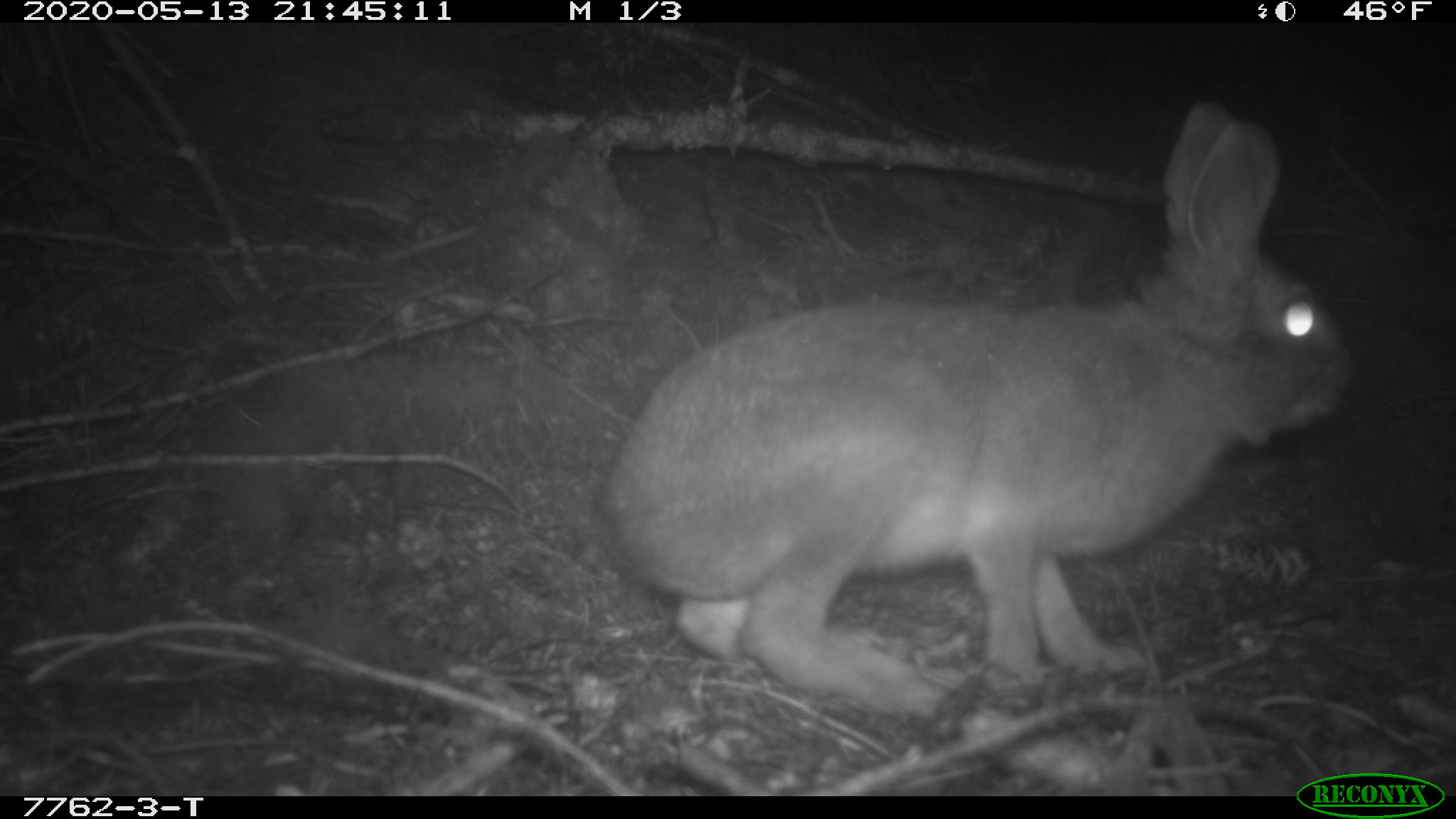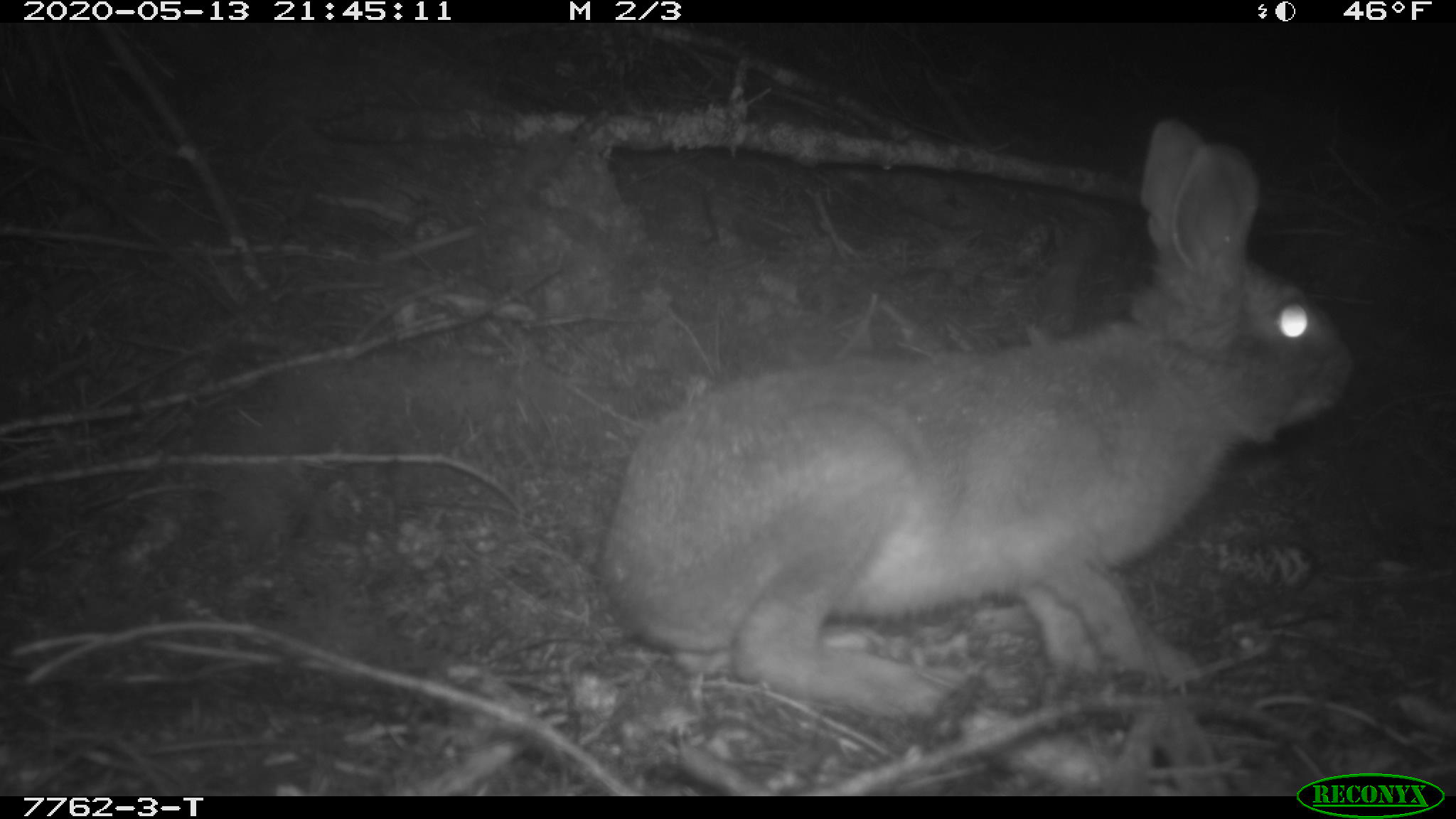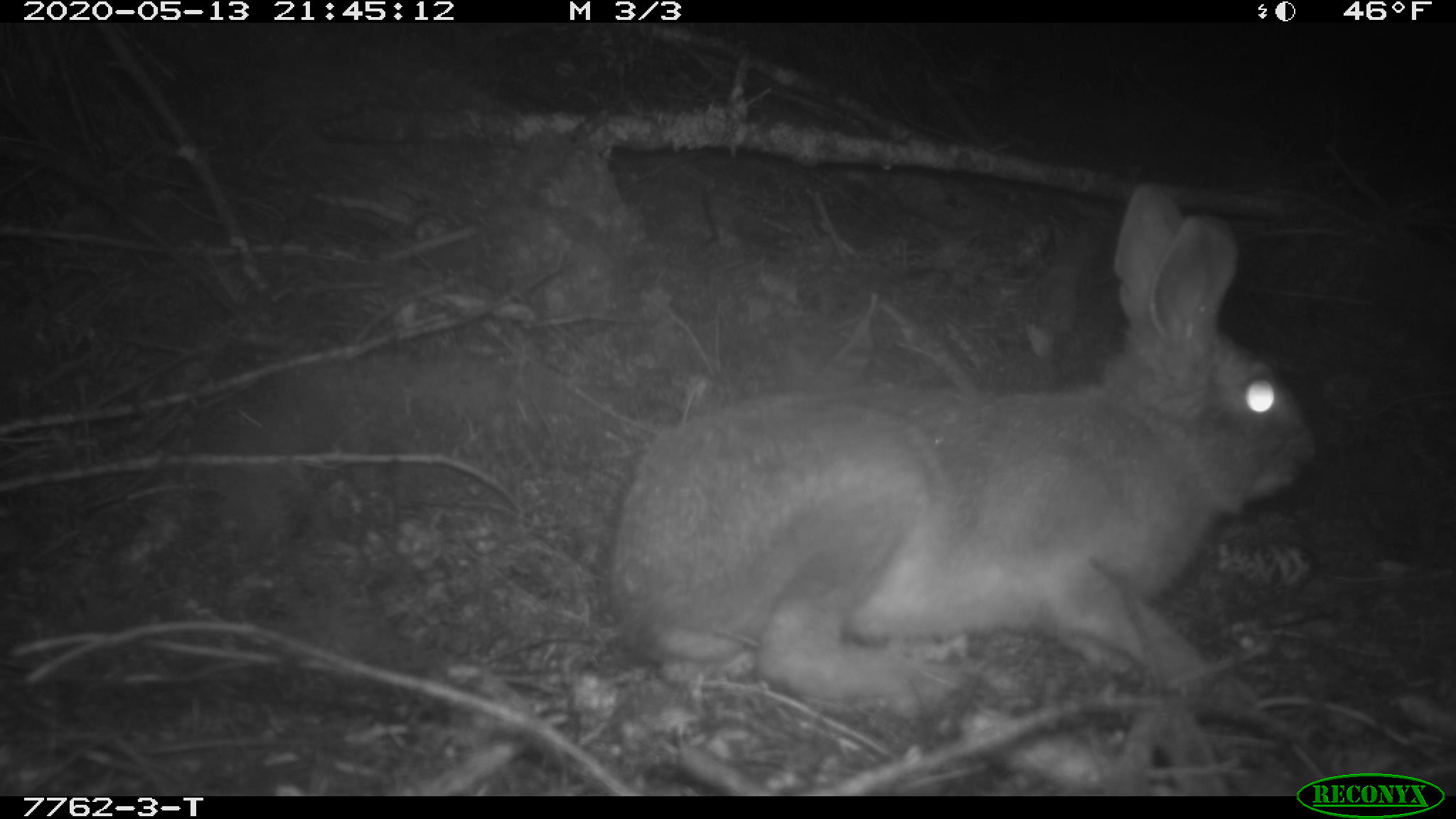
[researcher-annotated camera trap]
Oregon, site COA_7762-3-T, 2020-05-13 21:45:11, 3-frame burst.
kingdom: Animalia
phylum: Chordata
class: Mammalia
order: Lagomorpha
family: Leporidae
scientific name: Leporidae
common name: hares and rabbits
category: leporidae family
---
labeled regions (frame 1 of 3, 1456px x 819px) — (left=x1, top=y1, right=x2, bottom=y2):
leporidae family: (left=589, top=99, right=1360, bottom=704)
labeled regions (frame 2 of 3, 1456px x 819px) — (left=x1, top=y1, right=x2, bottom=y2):
leporidae family: (left=580, top=110, right=1368, bottom=708)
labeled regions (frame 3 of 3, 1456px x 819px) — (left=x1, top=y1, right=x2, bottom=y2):
leporidae family: (left=602, top=182, right=1325, bottom=697)